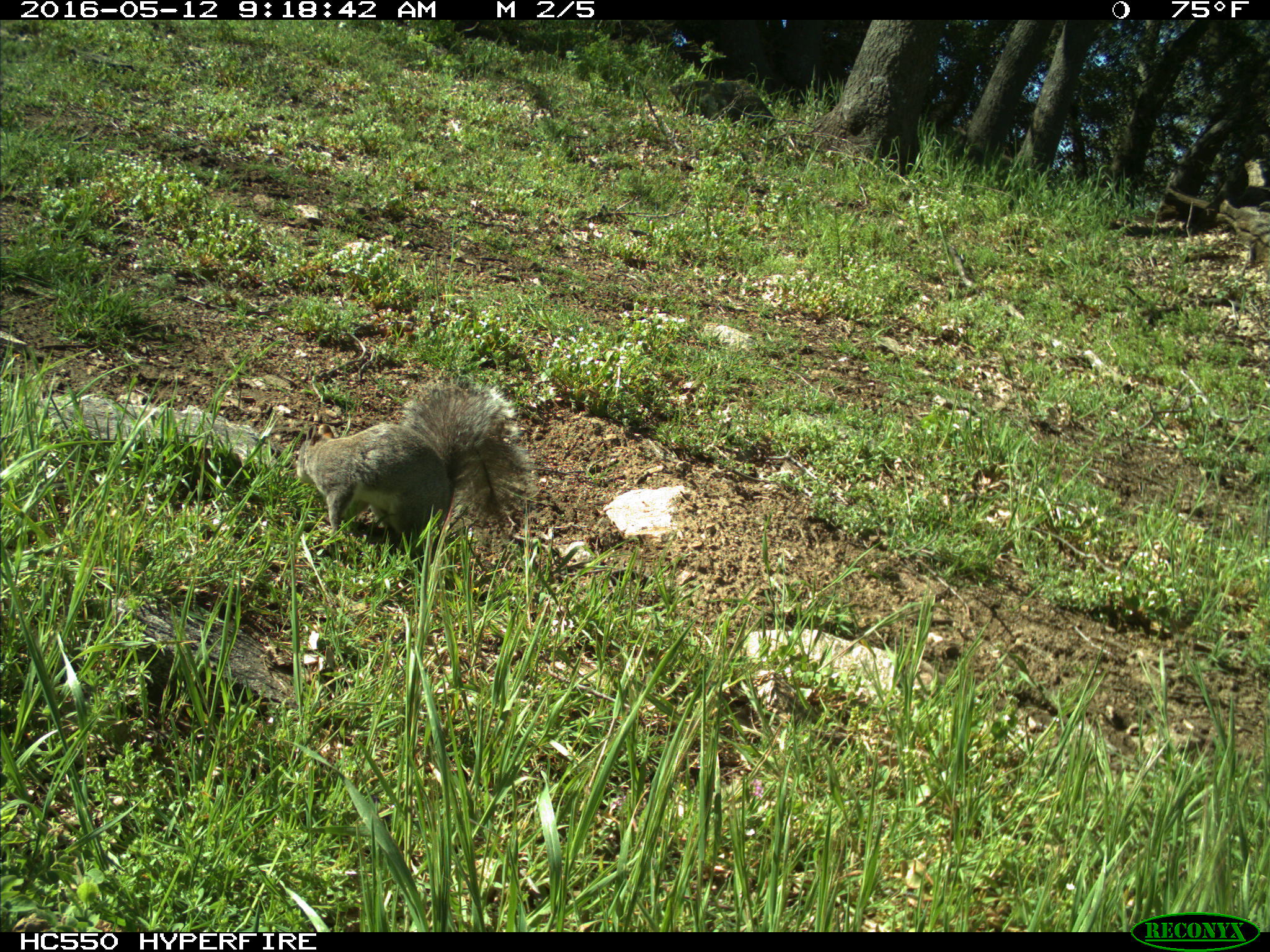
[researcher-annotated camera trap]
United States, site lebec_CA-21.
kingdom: Animalia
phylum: Chordata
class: Mammalia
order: Rodentia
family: Sciuridae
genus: Sciurus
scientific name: Sciurus carolinensis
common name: eastern gray squirrel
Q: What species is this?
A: Sciurus carolinensis (eastern gray squirrel).